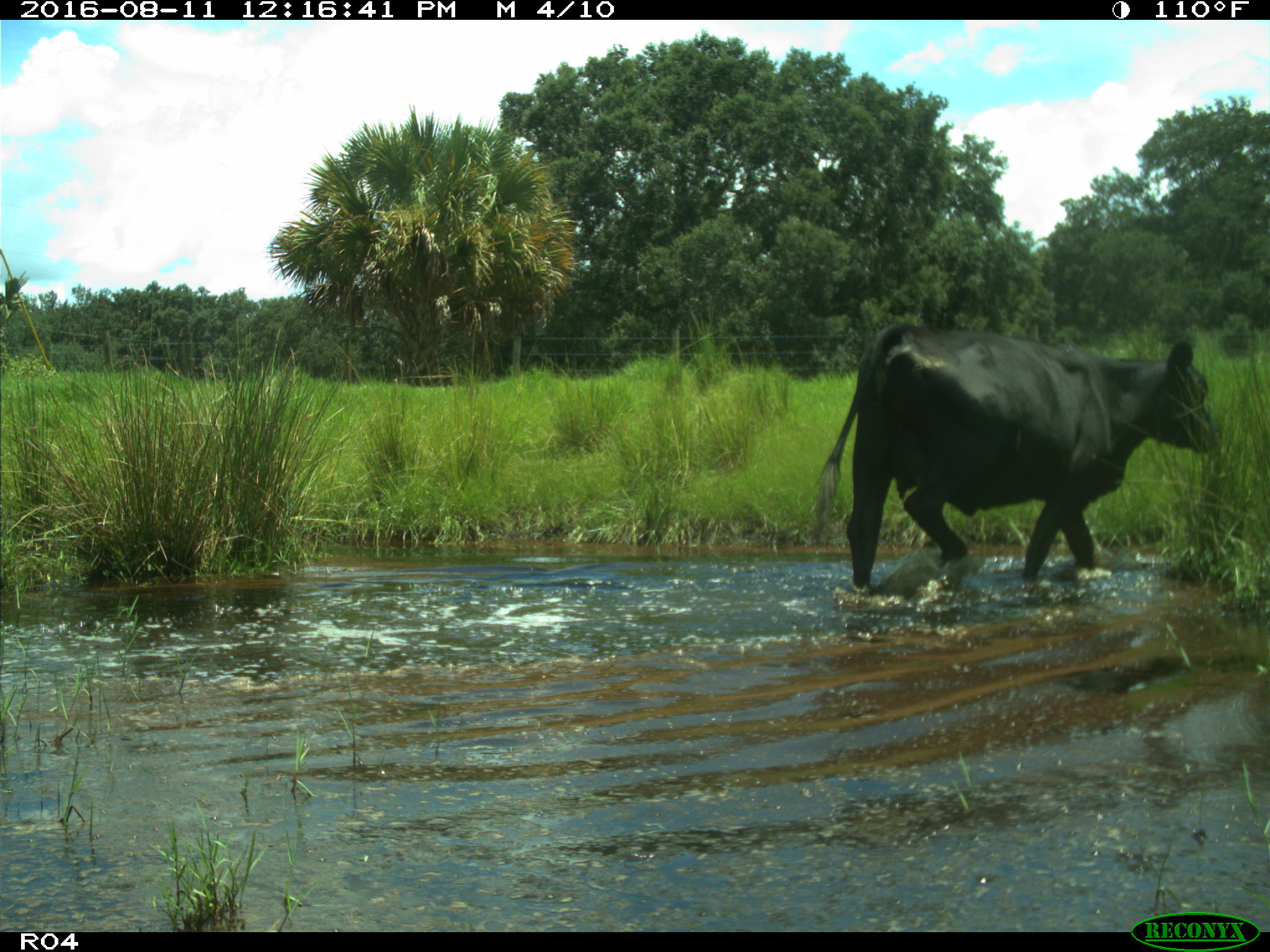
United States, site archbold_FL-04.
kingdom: Animalia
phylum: Chordata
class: Mammalia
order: Artiodactyla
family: Bovidae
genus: Bos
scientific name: Bos taurus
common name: domestic cow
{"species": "Bos taurus (domestic cow)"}